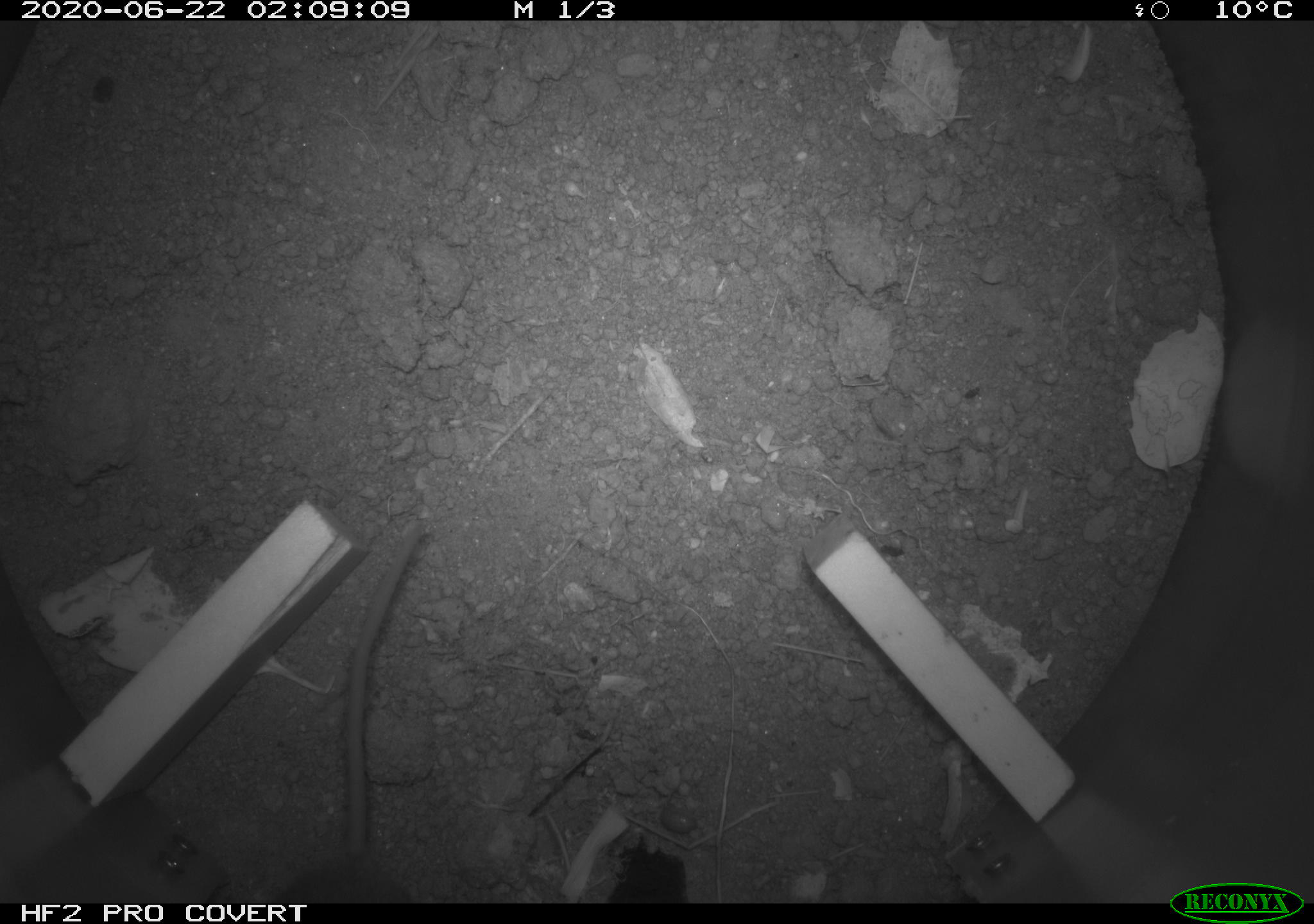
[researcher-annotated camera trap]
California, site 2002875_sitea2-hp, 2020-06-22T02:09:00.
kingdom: Animalia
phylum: Chordata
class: Mammalia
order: Rodentia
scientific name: Rodentia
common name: mouse species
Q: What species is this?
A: Mouse species (Rodentia).